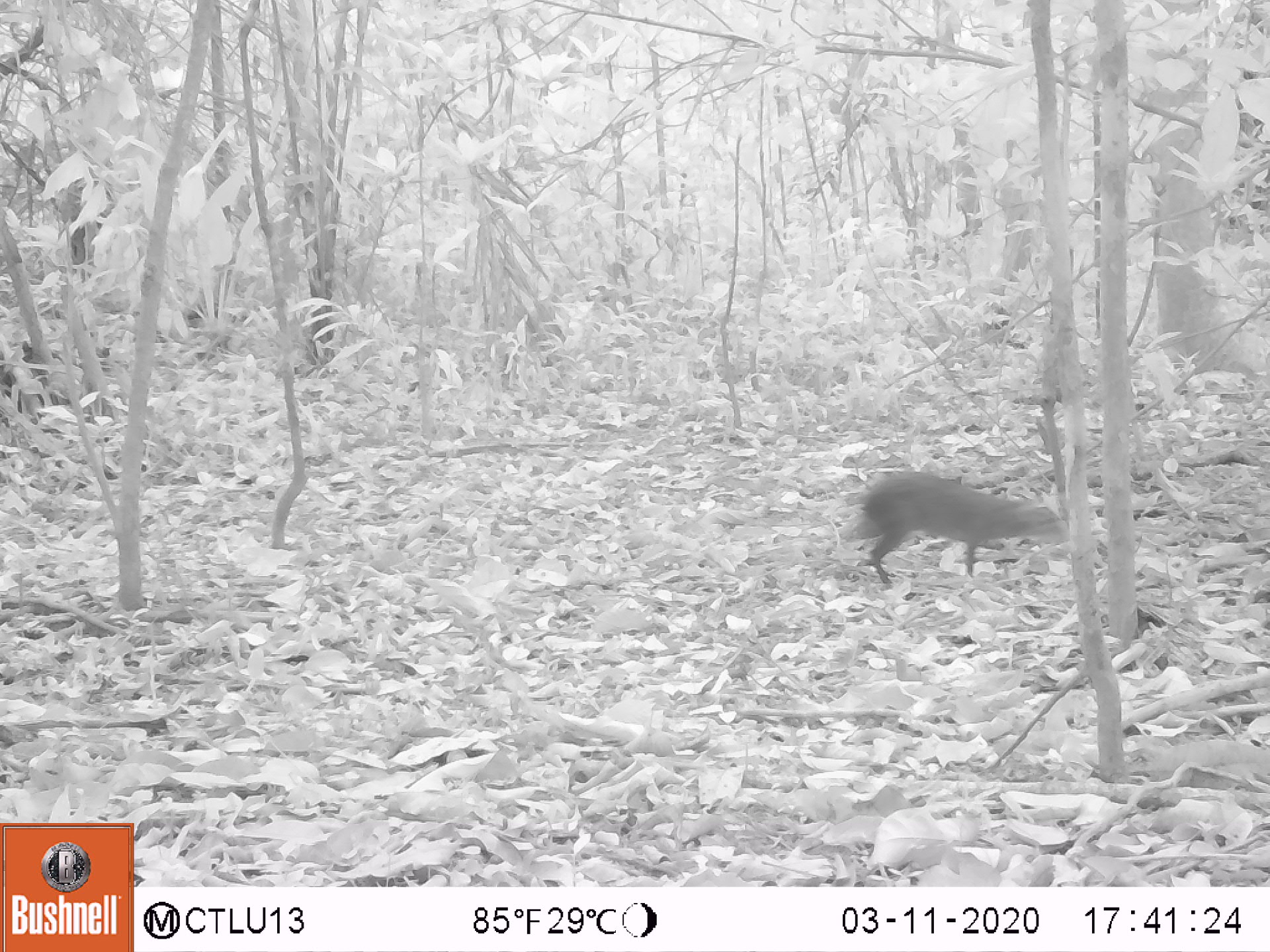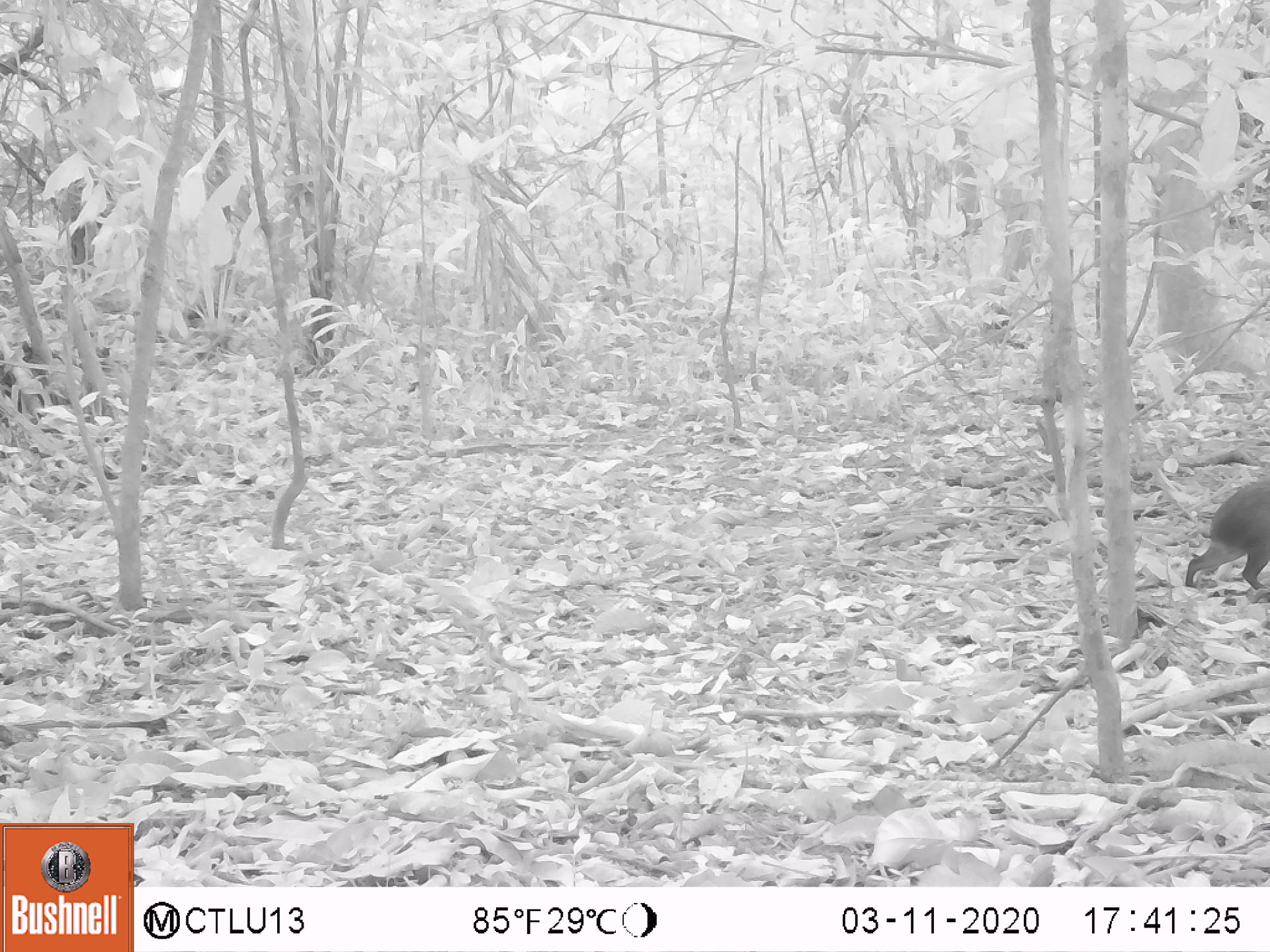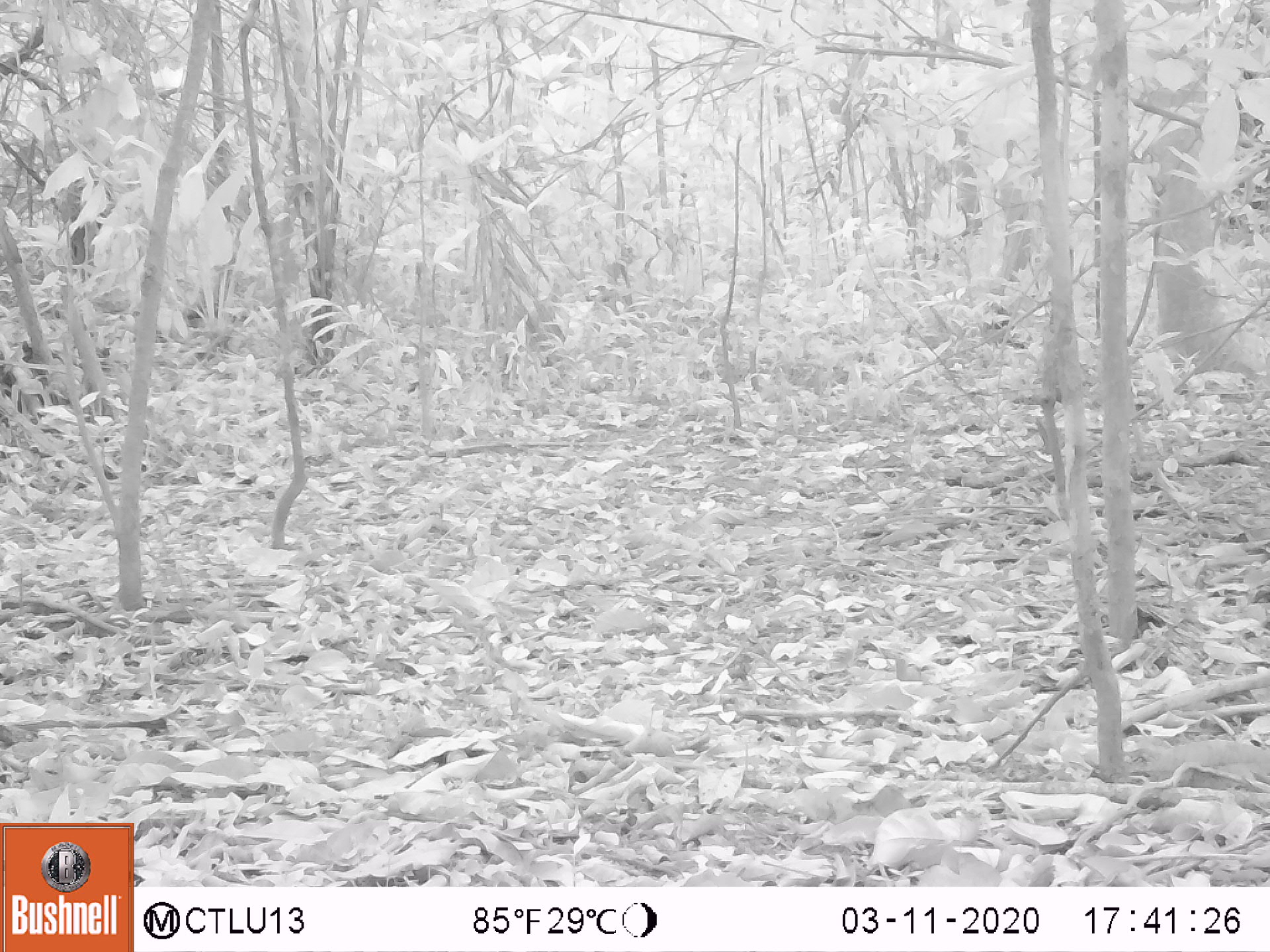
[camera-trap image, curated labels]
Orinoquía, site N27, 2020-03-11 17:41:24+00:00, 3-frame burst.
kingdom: Animalia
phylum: Chordata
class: Mammalia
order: Rodentia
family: Dasyproctidae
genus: Dasyprocta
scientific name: Dasyprocta fuliginosa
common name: black agouti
Black agouti (Dasyprocta fuliginosa).